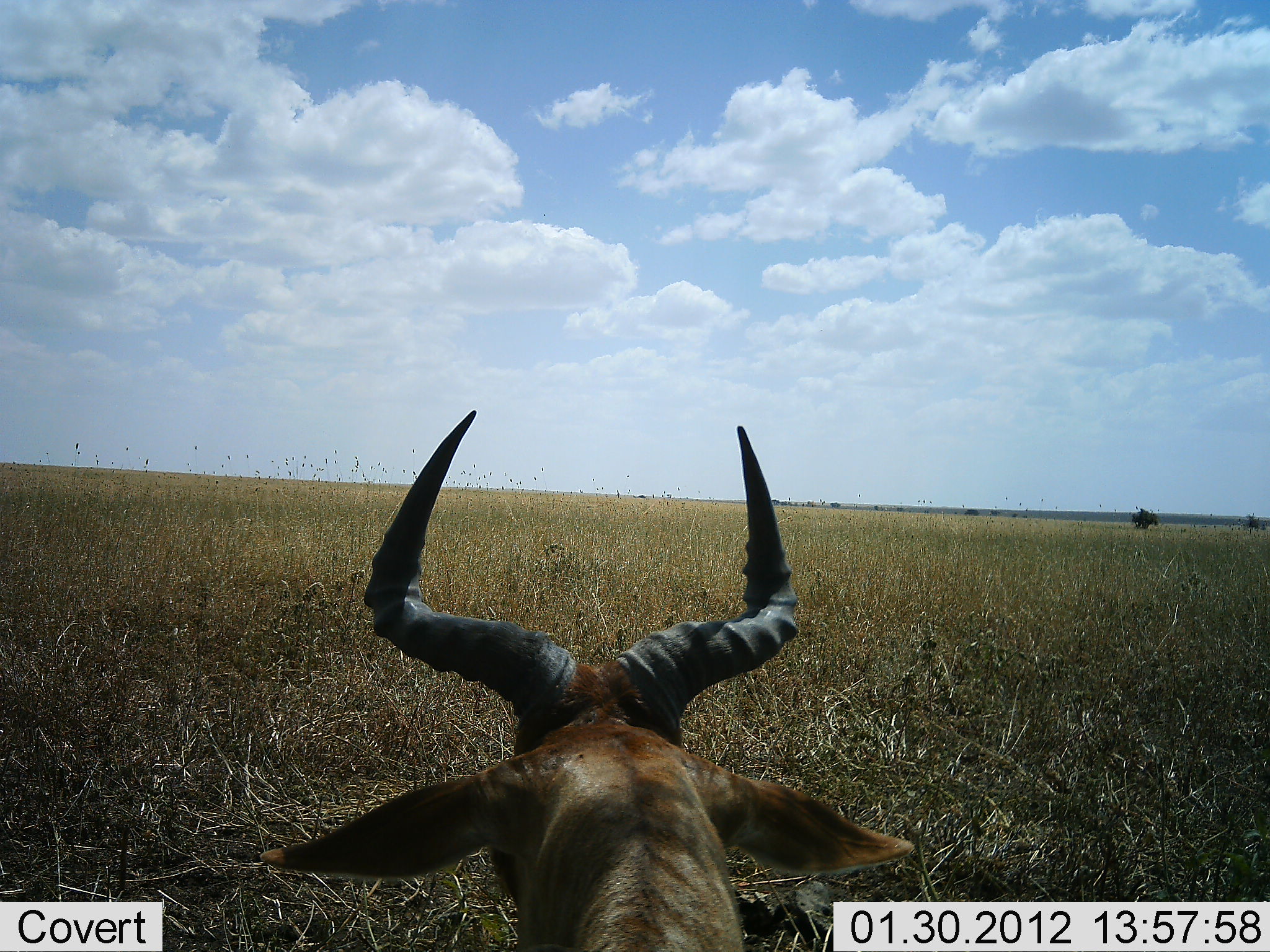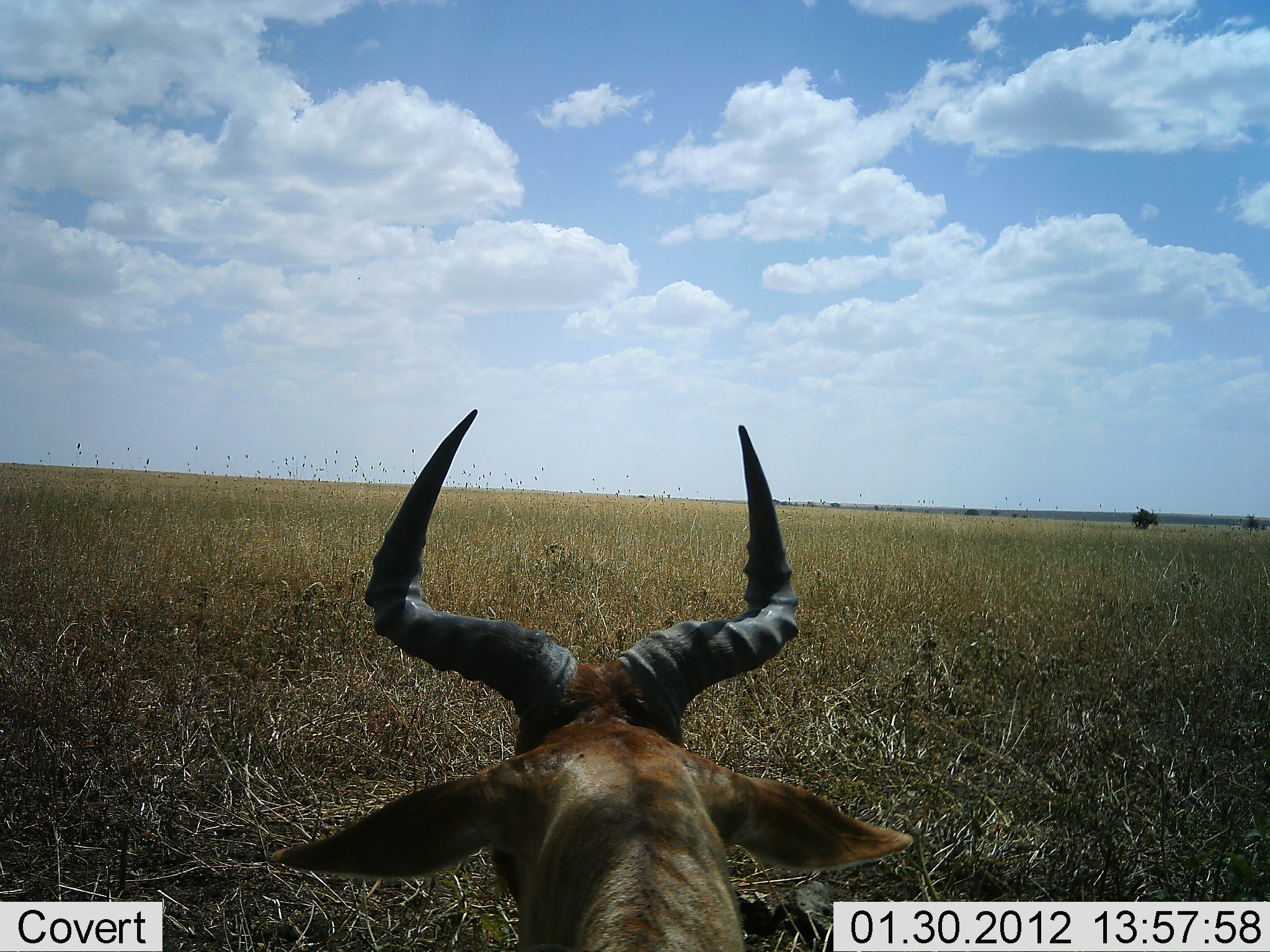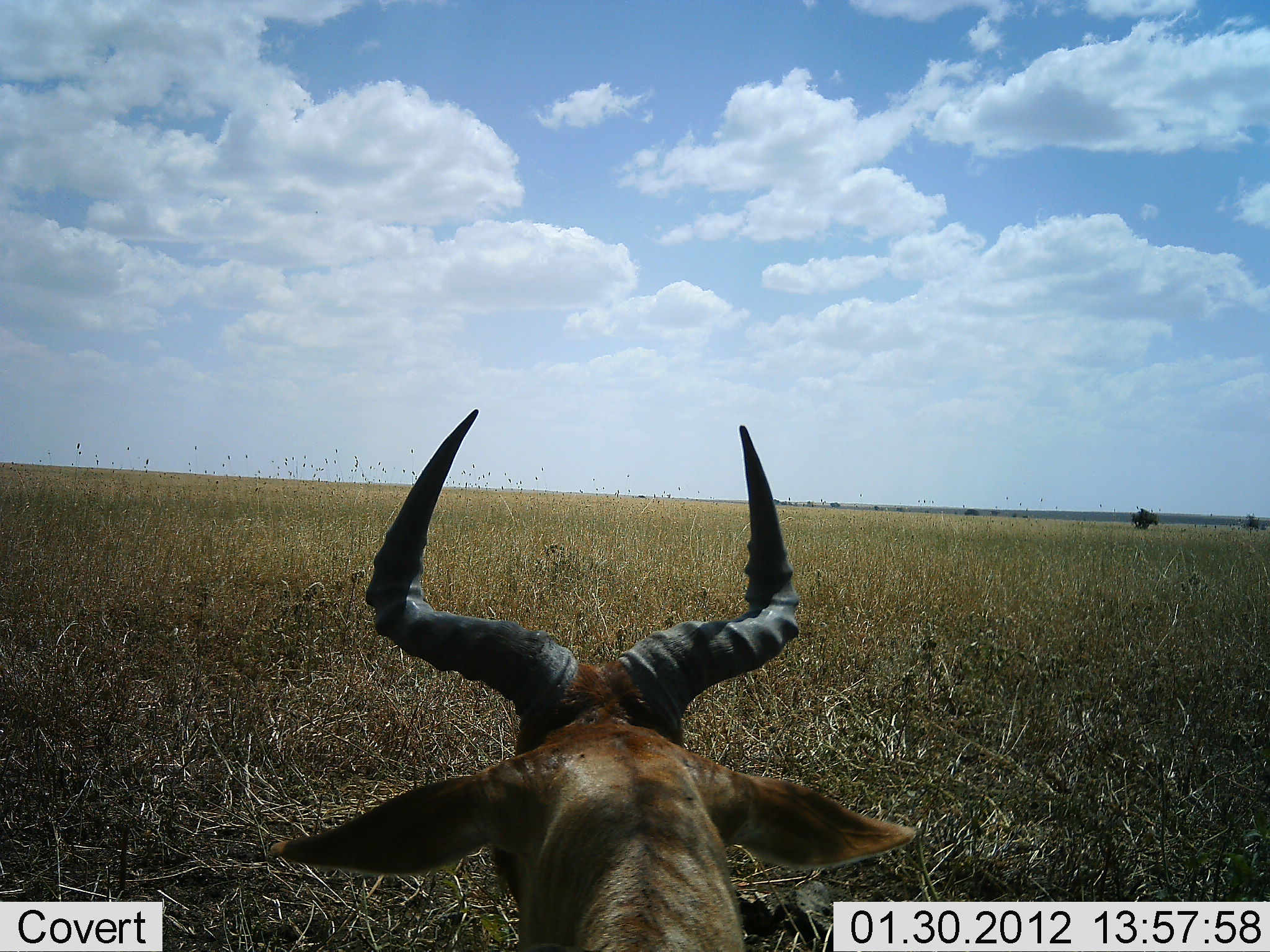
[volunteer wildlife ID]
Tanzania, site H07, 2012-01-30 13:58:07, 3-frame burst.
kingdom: Animalia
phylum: Chordata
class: Mammalia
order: Artiodactyla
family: Bovidae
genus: Alcelaphus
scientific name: Alcelaphus buselaphus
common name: hartebeest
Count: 1.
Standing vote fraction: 50%.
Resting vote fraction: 50%.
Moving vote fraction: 0%.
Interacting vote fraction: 0%.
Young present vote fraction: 0%.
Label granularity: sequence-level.